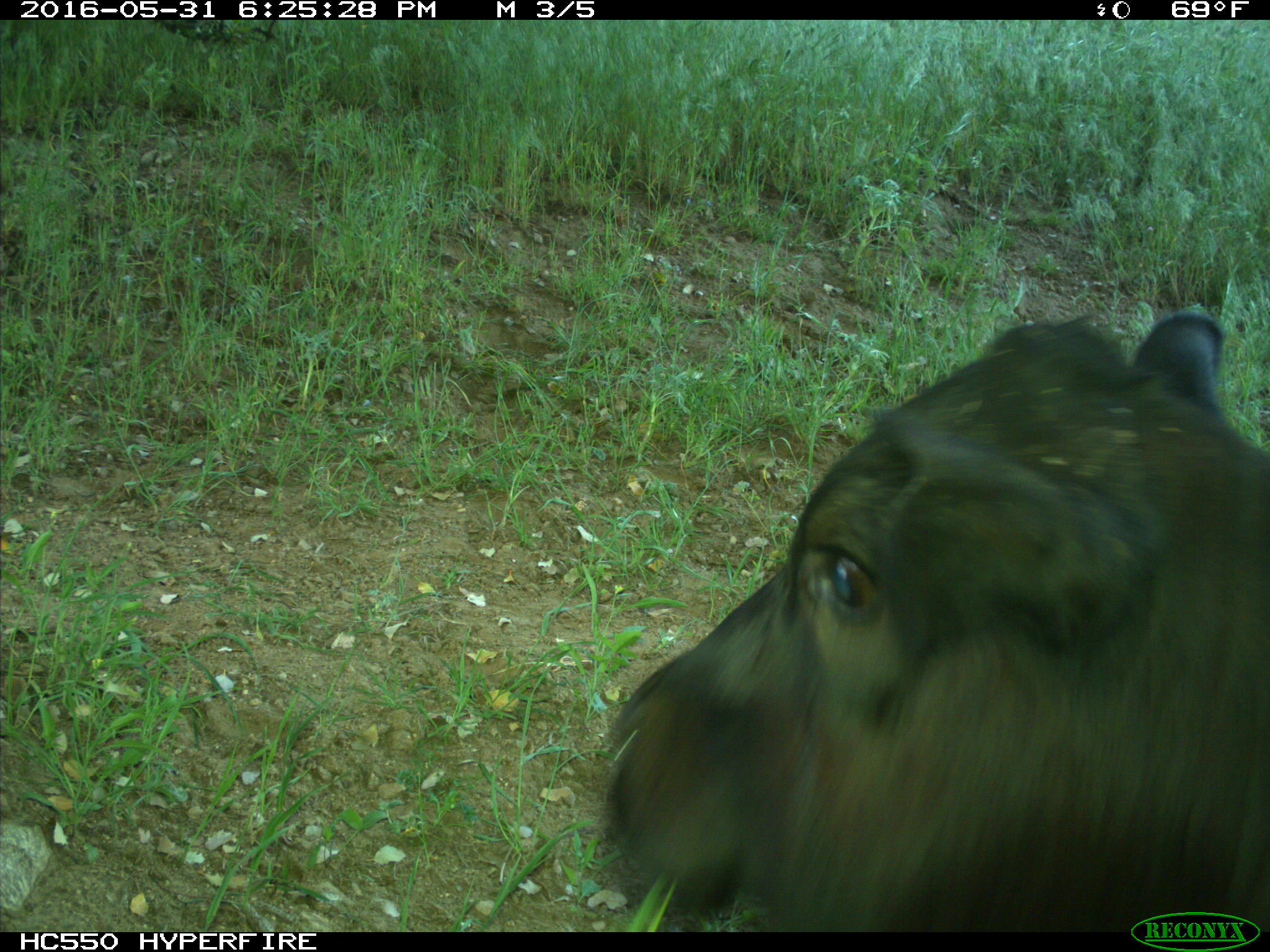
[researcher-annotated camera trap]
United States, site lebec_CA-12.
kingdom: Animalia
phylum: Chordata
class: Mammalia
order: Artiodactyla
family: Bovidae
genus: Bos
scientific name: Bos taurus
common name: domestic cow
Bos taurus (domestic cow).